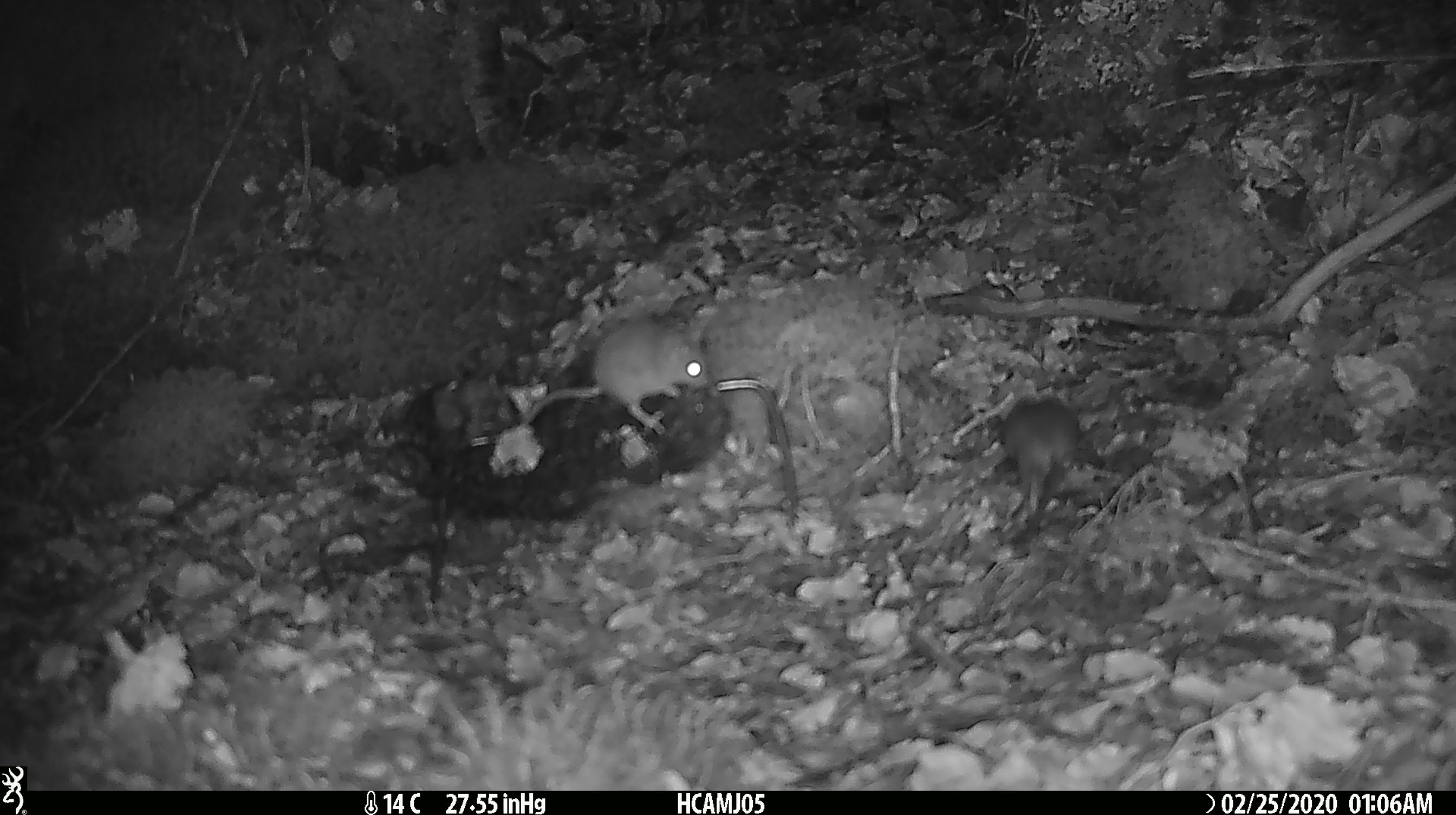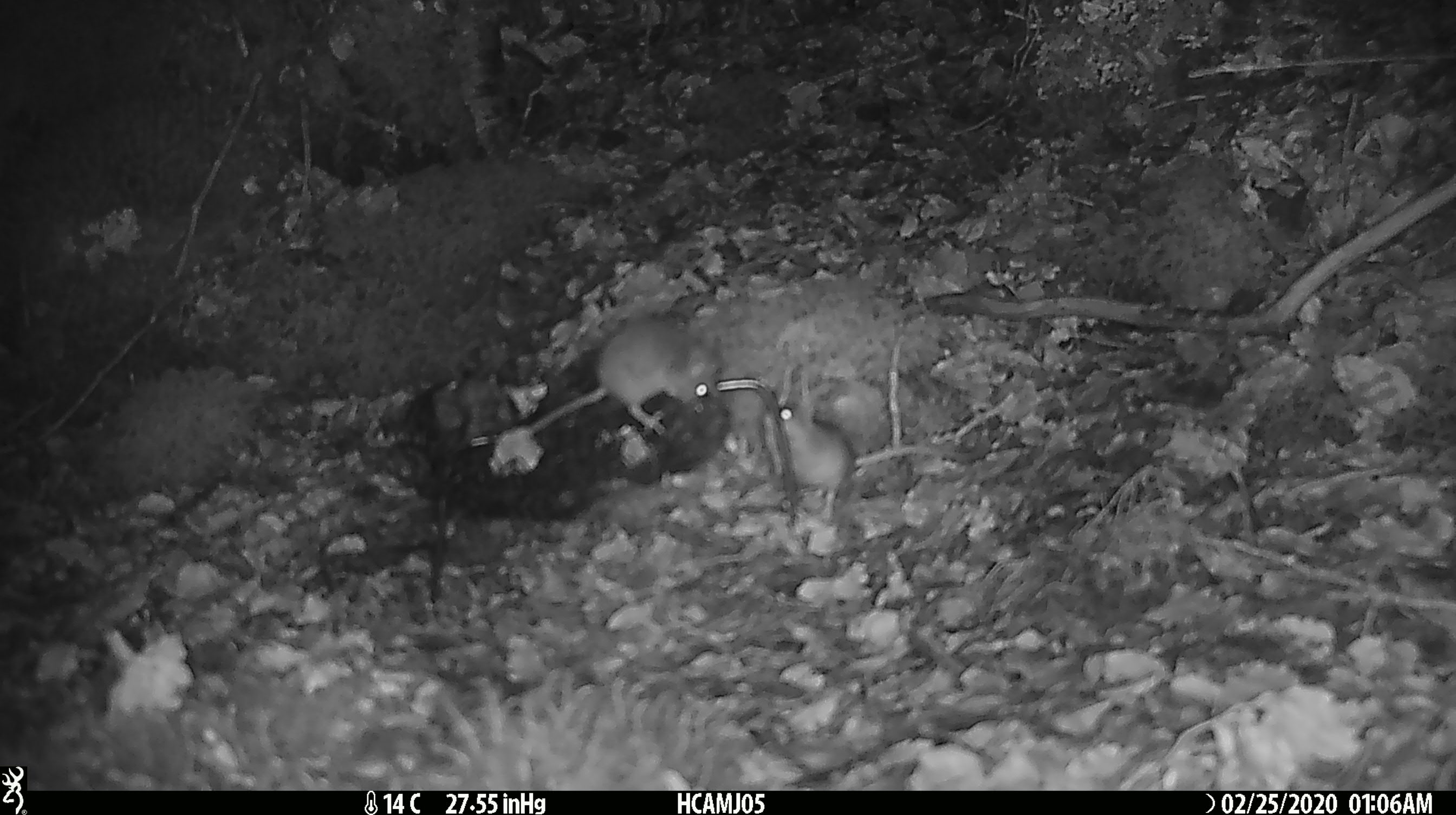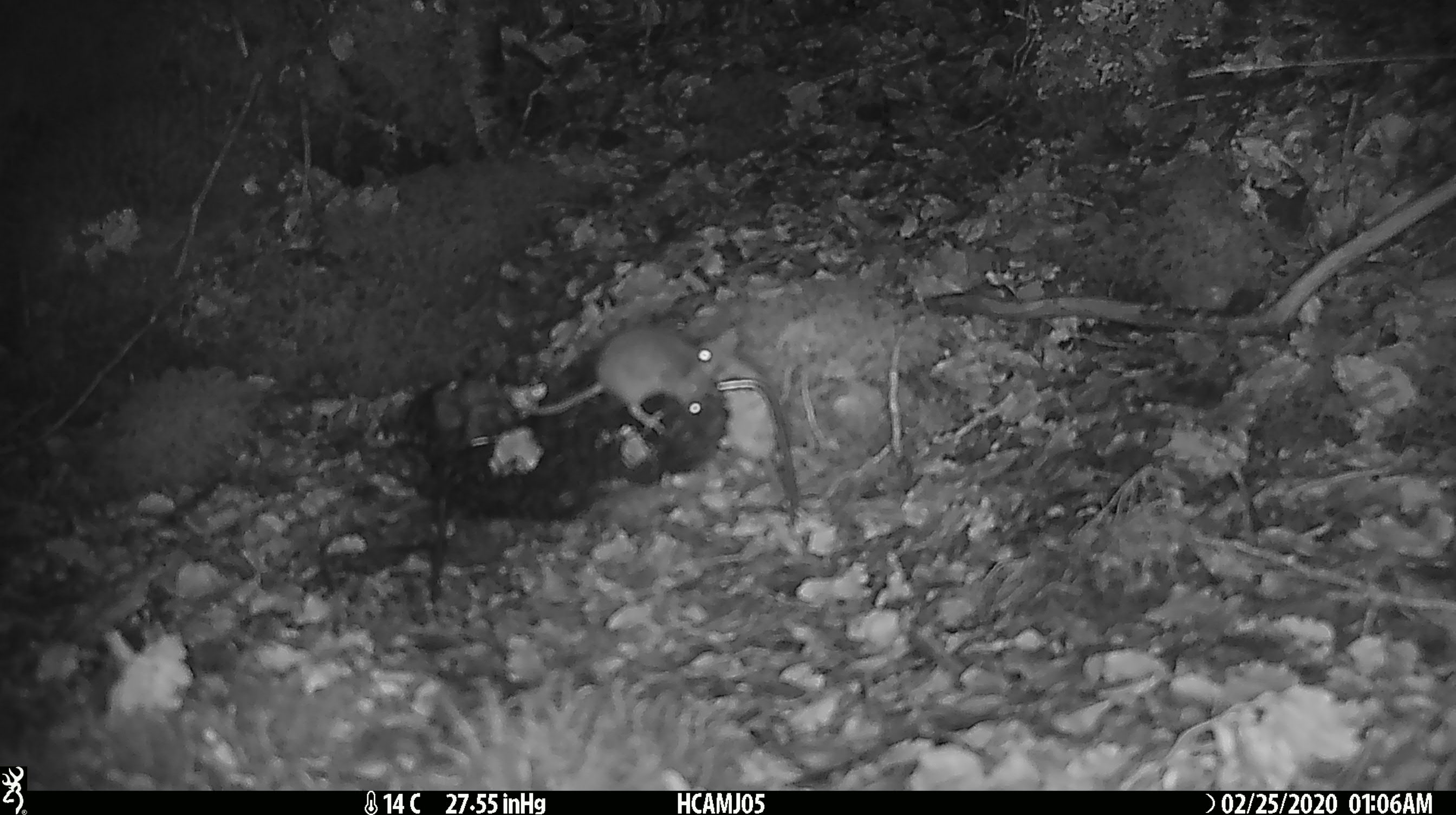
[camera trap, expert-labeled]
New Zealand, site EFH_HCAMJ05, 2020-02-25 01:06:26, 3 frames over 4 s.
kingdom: Animalia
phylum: Chordata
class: Mammalia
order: Rodentia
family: Muridae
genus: Mus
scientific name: Mus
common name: mouse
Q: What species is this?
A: Mouse (Mus).